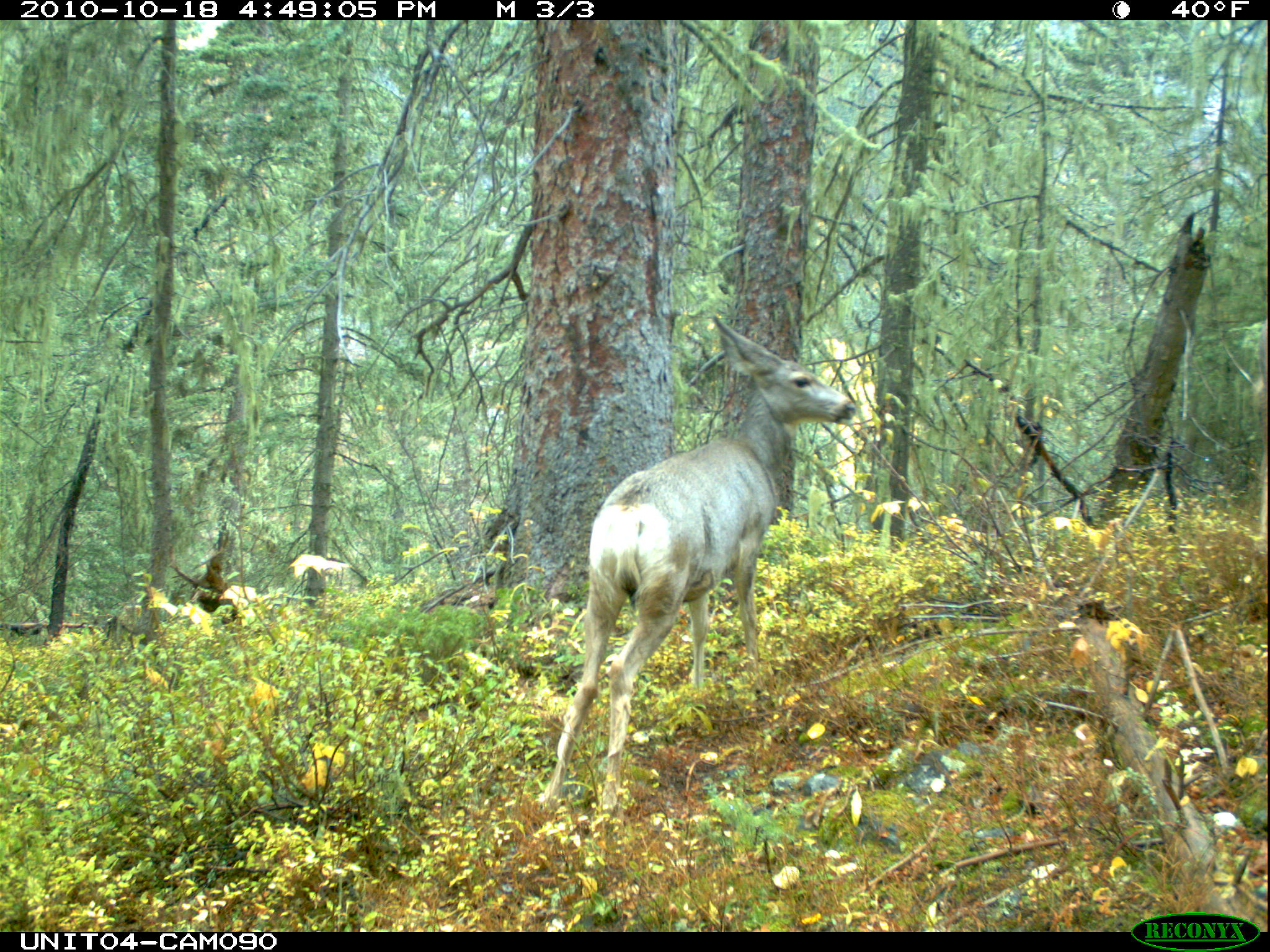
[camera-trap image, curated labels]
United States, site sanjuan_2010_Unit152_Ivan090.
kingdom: Animalia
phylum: Chordata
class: Mammalia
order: Artiodactyla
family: Cervidae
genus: Odocoileus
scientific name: Odocoileus hemionus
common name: mule deer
Odocoileus hemionus (mule deer).